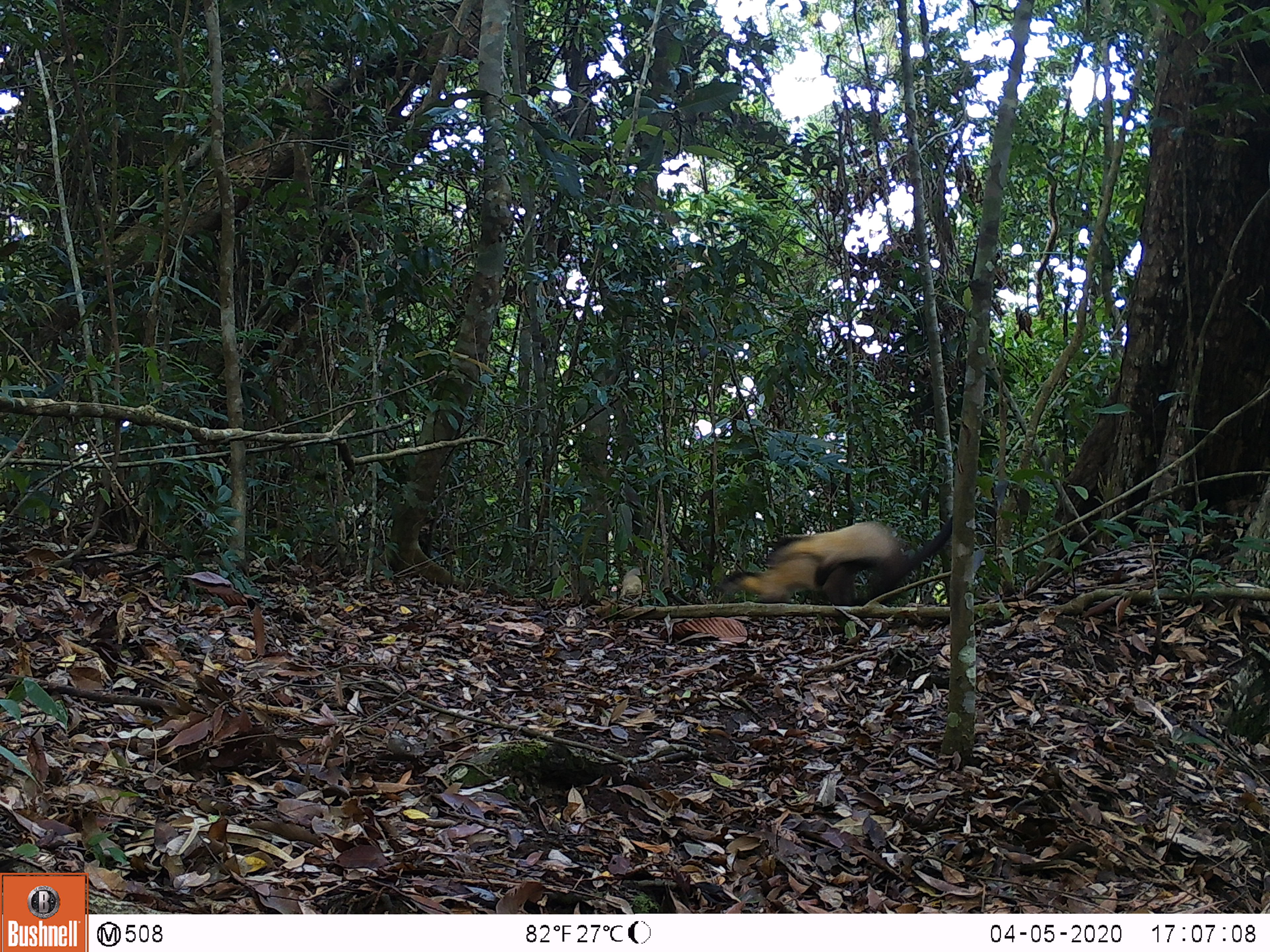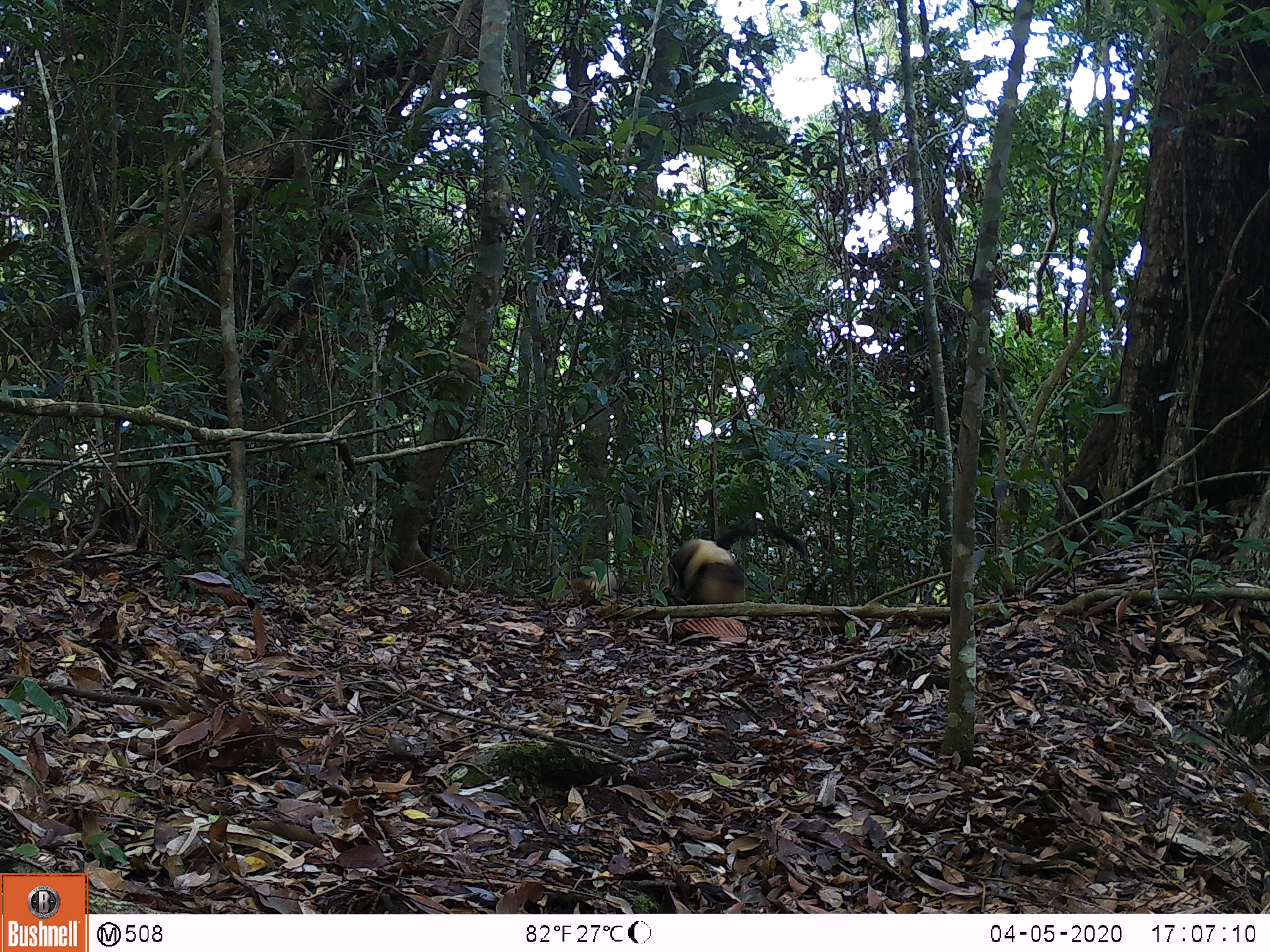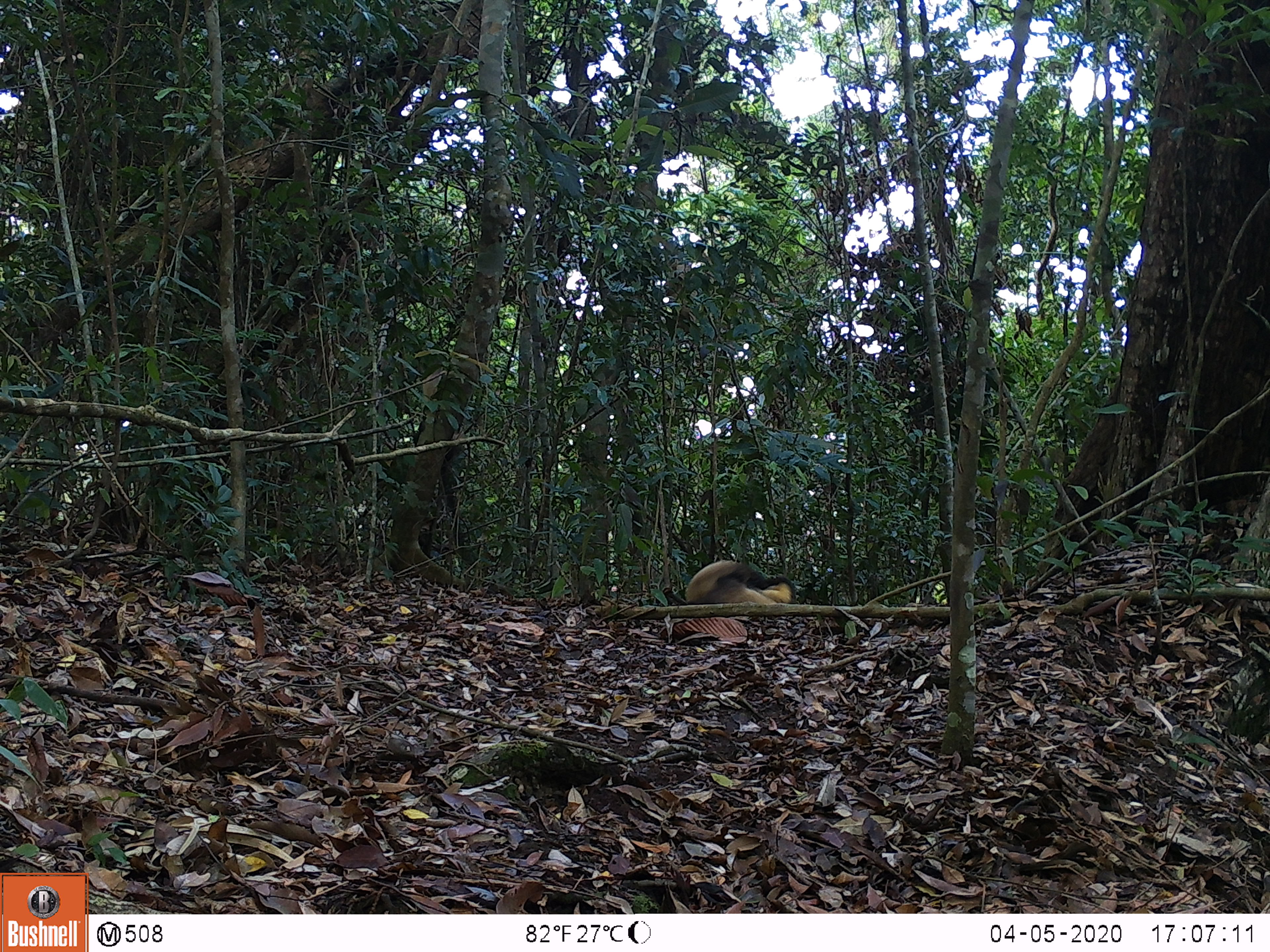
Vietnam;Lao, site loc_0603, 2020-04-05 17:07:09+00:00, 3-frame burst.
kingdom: Animalia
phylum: Chordata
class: Mammalia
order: Carnivora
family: Mustelidae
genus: Martes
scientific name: Martes flavigula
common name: yellow-throated marten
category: yellow throated marten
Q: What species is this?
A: Yellow throated marten (yellow-throated marten) (Martes flavigula).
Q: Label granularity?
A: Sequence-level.